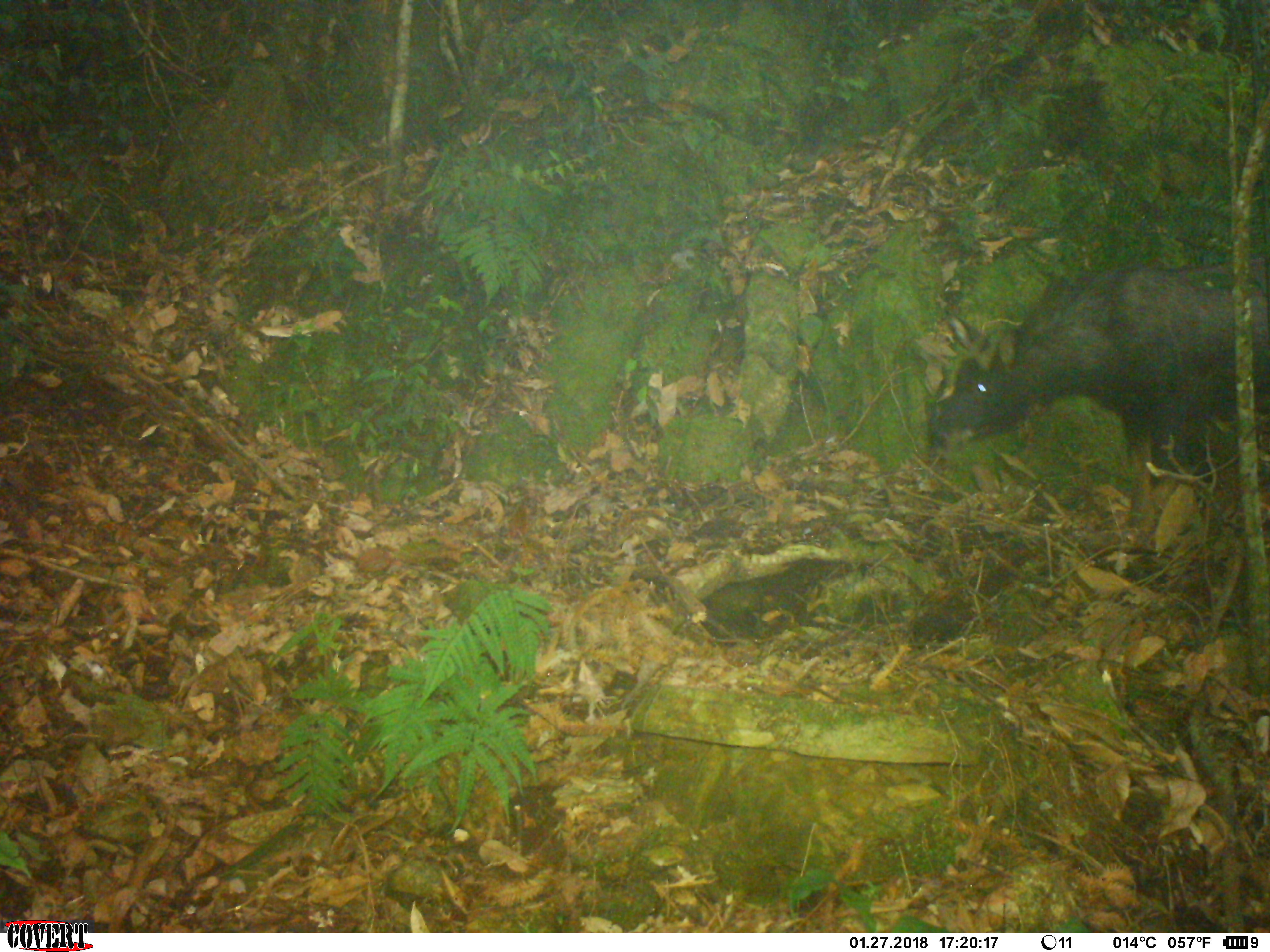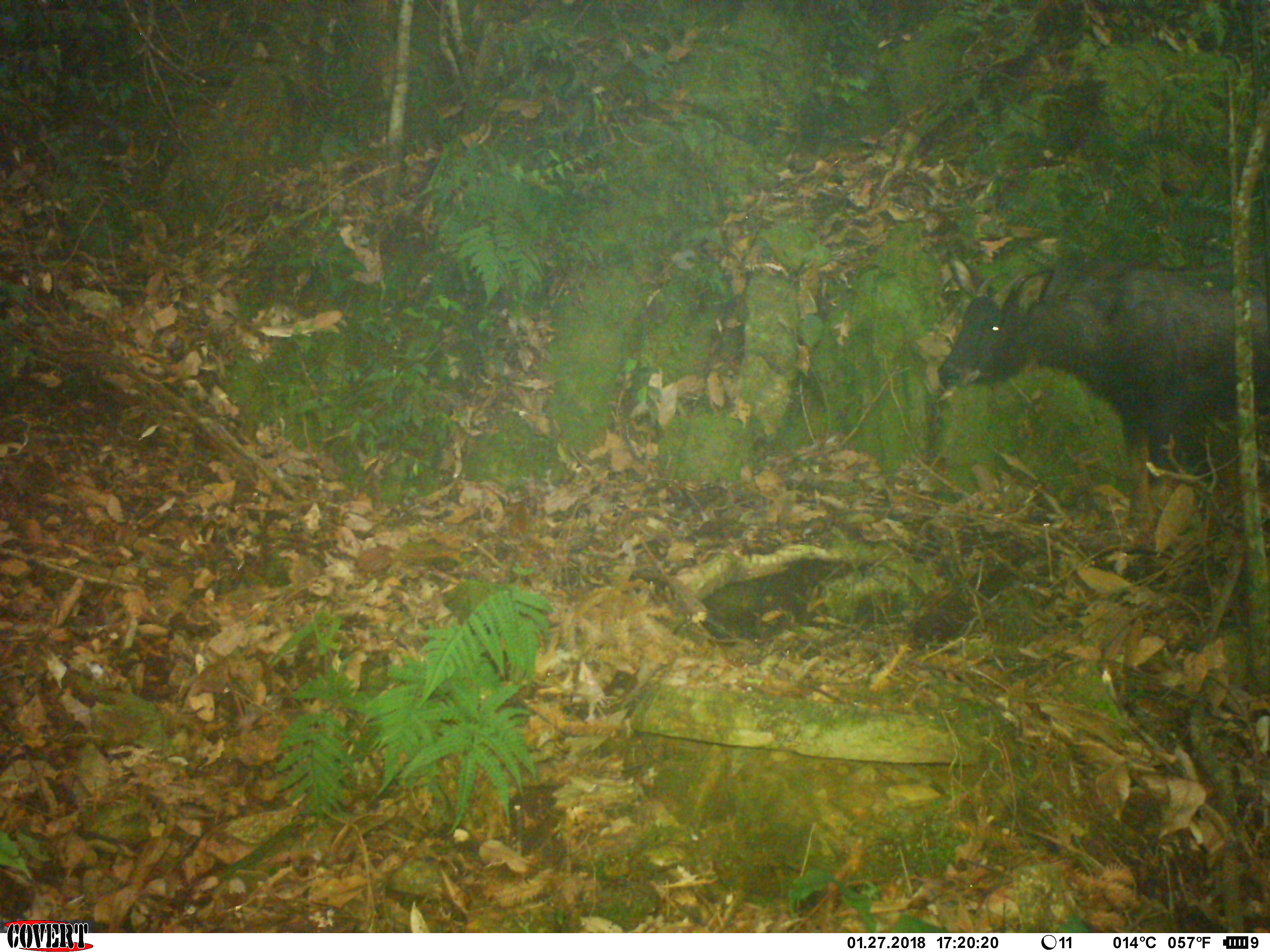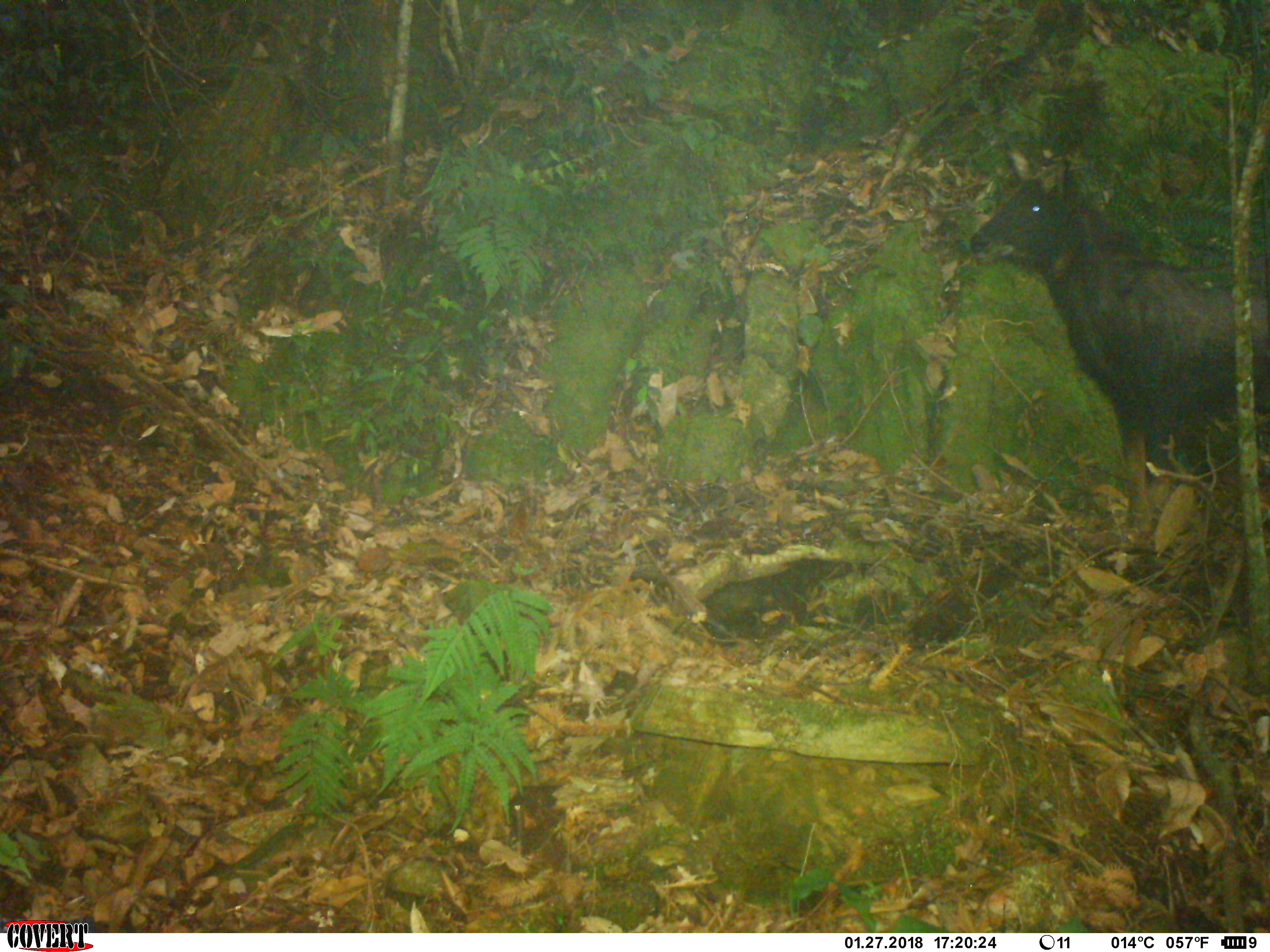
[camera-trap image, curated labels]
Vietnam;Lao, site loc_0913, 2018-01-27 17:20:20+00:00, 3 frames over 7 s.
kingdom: Animalia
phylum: Chordata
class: Mammalia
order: Artiodactyla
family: Bovidae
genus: Capricornis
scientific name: Capricornis sumatraensis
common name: chinese serow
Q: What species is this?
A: Chinese serow (Capricornis sumatraensis).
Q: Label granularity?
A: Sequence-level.